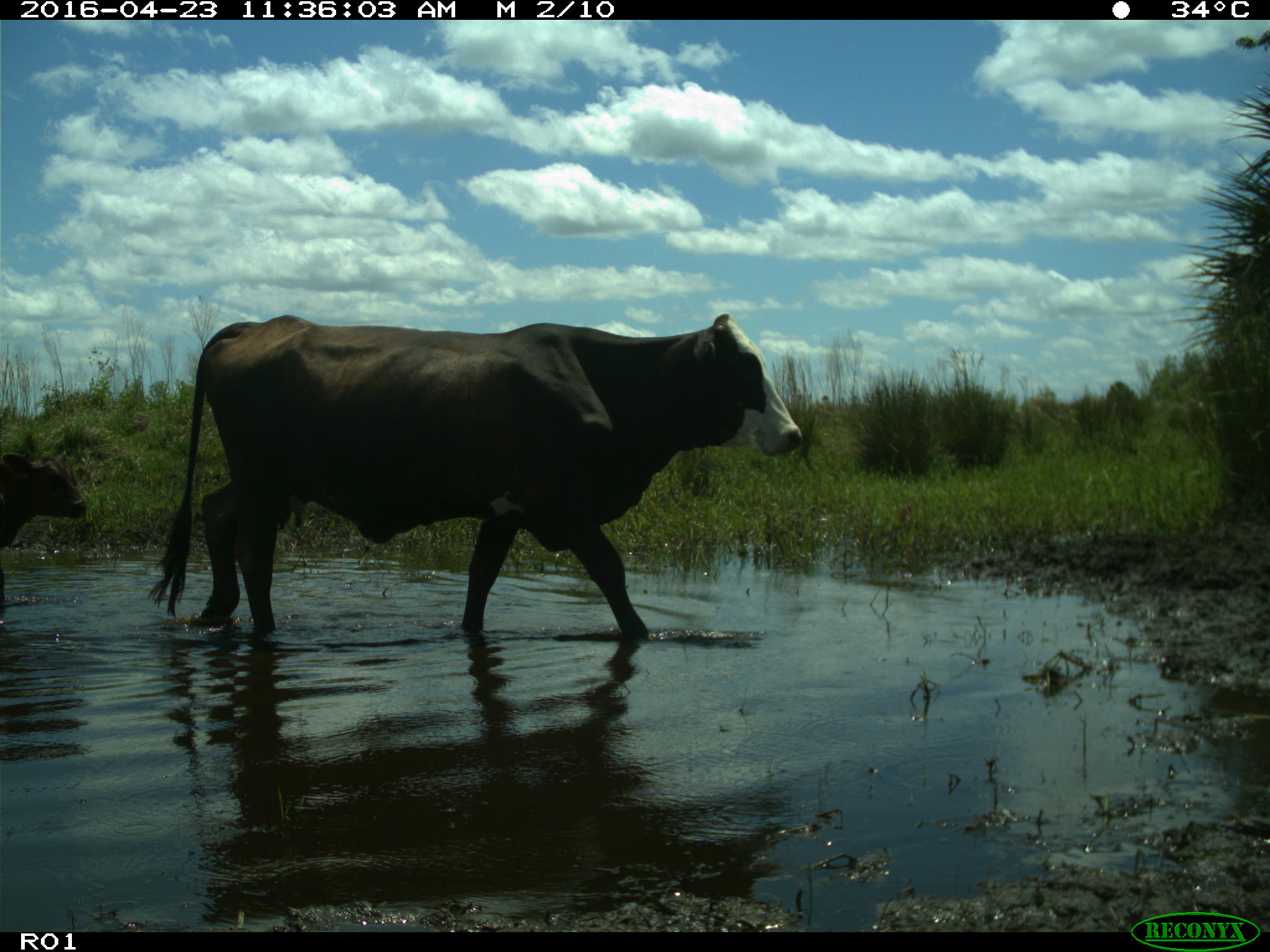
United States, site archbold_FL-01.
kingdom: Animalia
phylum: Chordata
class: Mammalia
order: Artiodactyla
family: Bovidae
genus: Bos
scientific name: Bos taurus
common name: domestic cow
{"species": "Bos taurus (domestic cow)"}